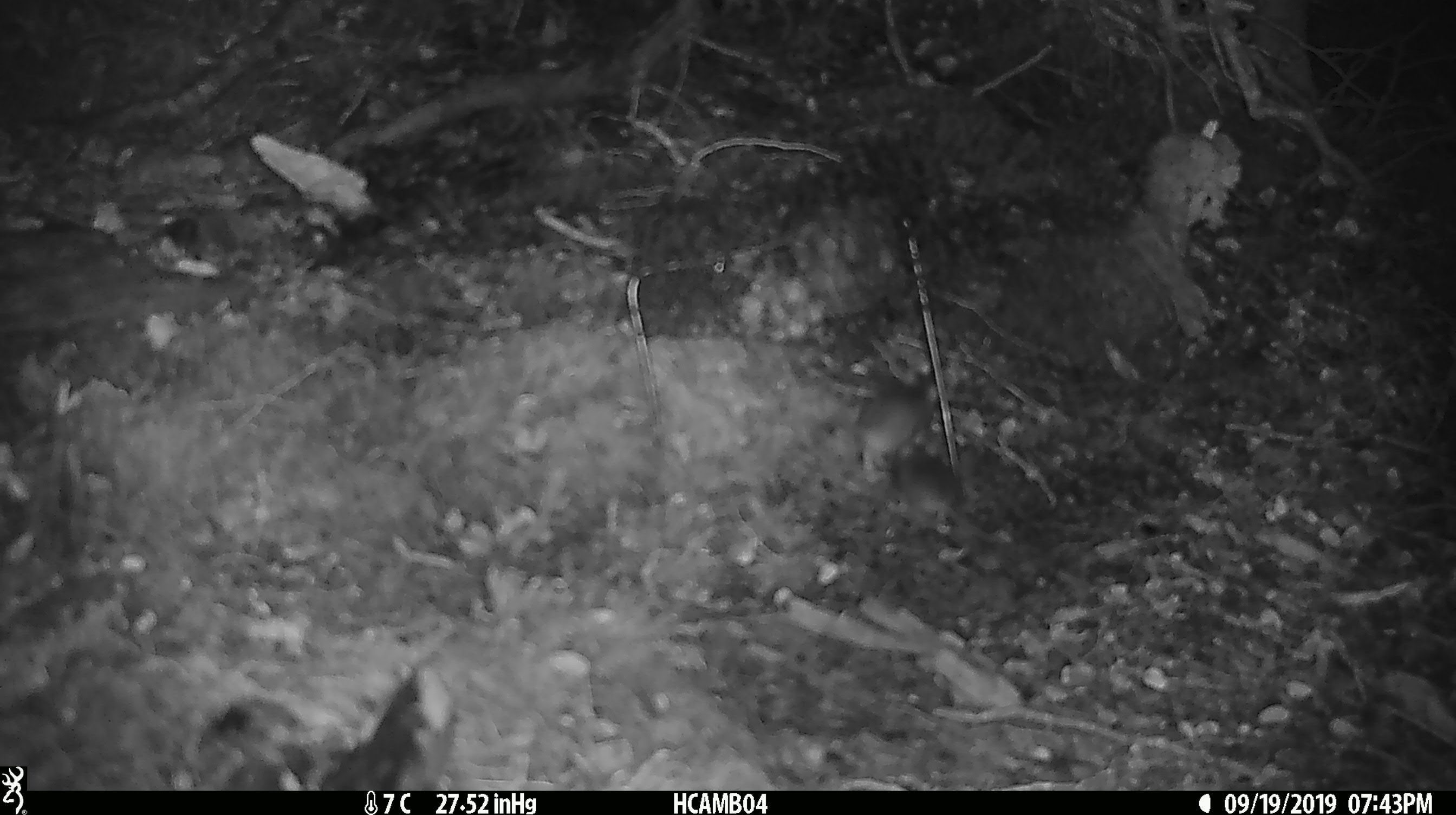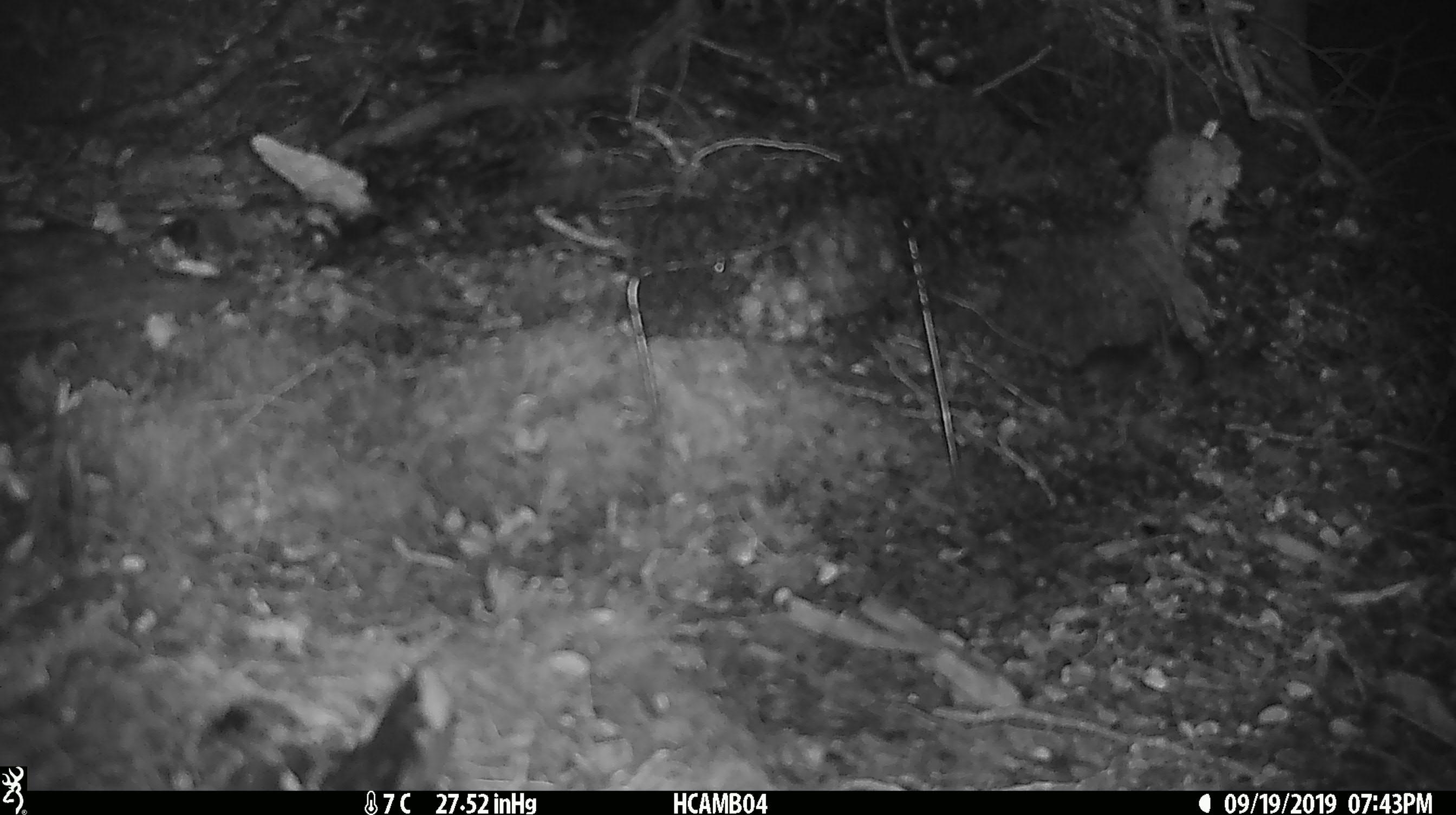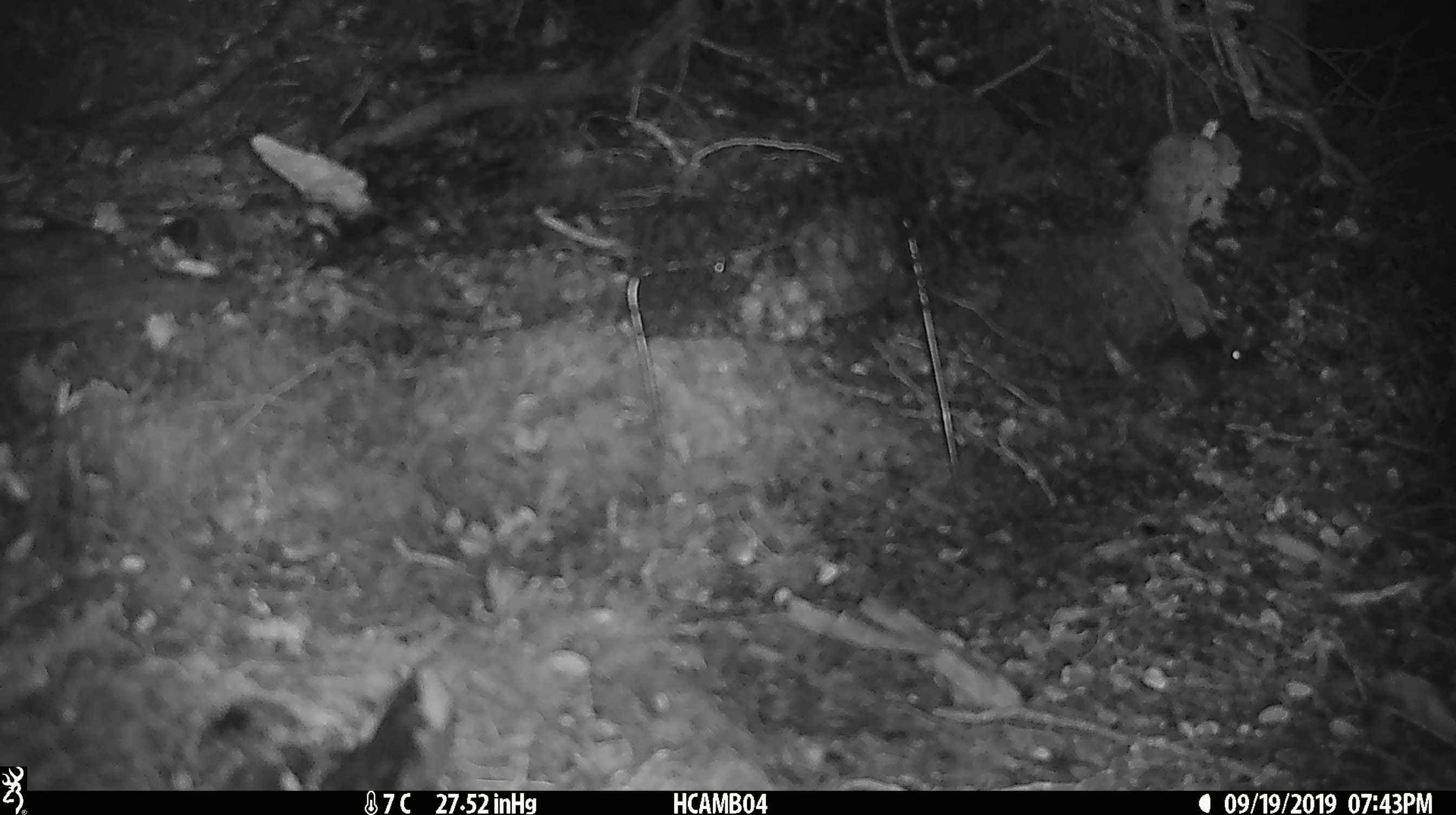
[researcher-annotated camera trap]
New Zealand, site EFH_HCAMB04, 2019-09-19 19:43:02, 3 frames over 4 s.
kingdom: Animalia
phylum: Chordata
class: Mammalia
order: Rodentia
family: Muridae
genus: Mus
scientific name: Mus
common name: mouse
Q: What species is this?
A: Mouse (Mus).